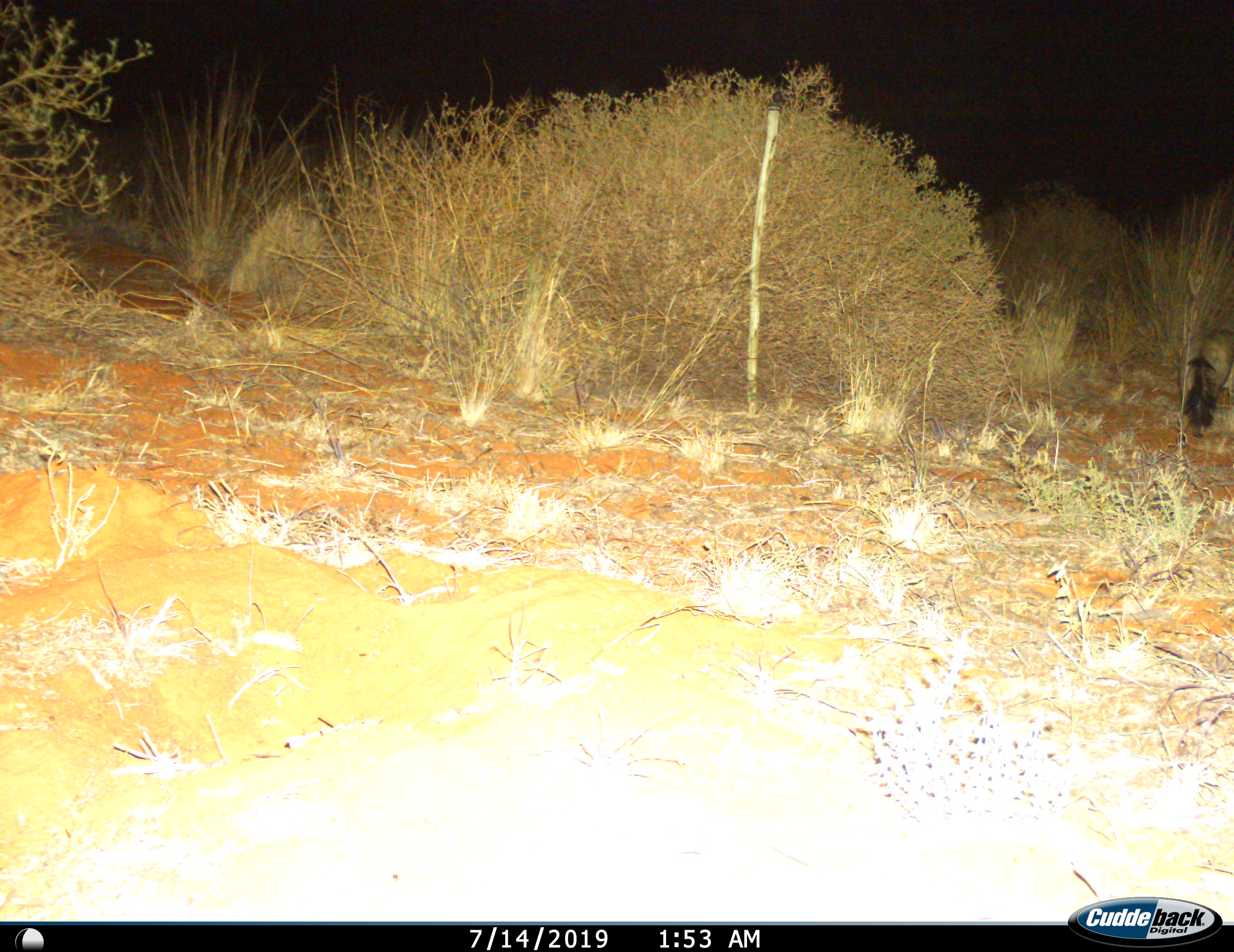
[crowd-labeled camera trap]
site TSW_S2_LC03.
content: unidentified animal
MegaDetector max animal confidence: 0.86